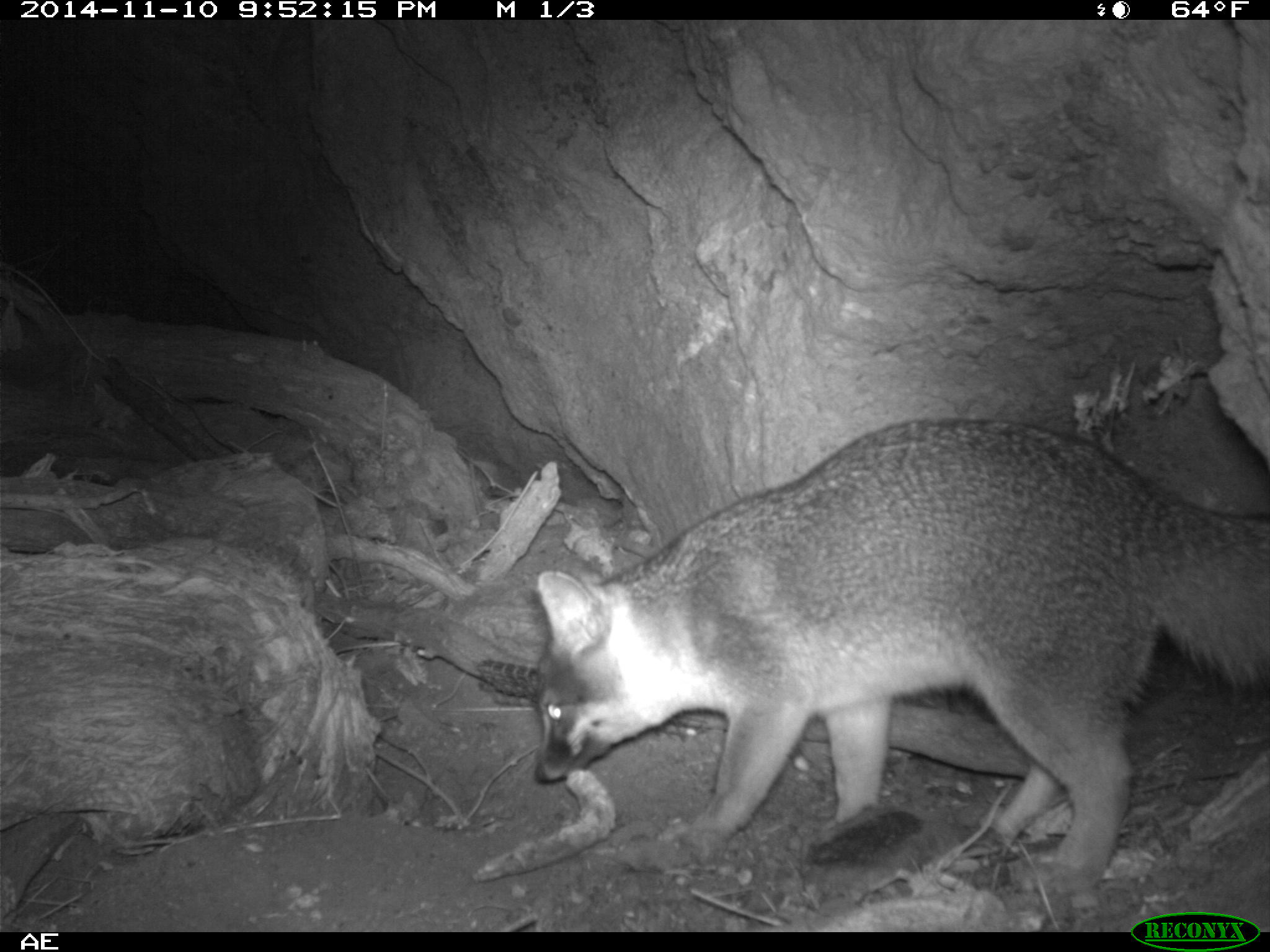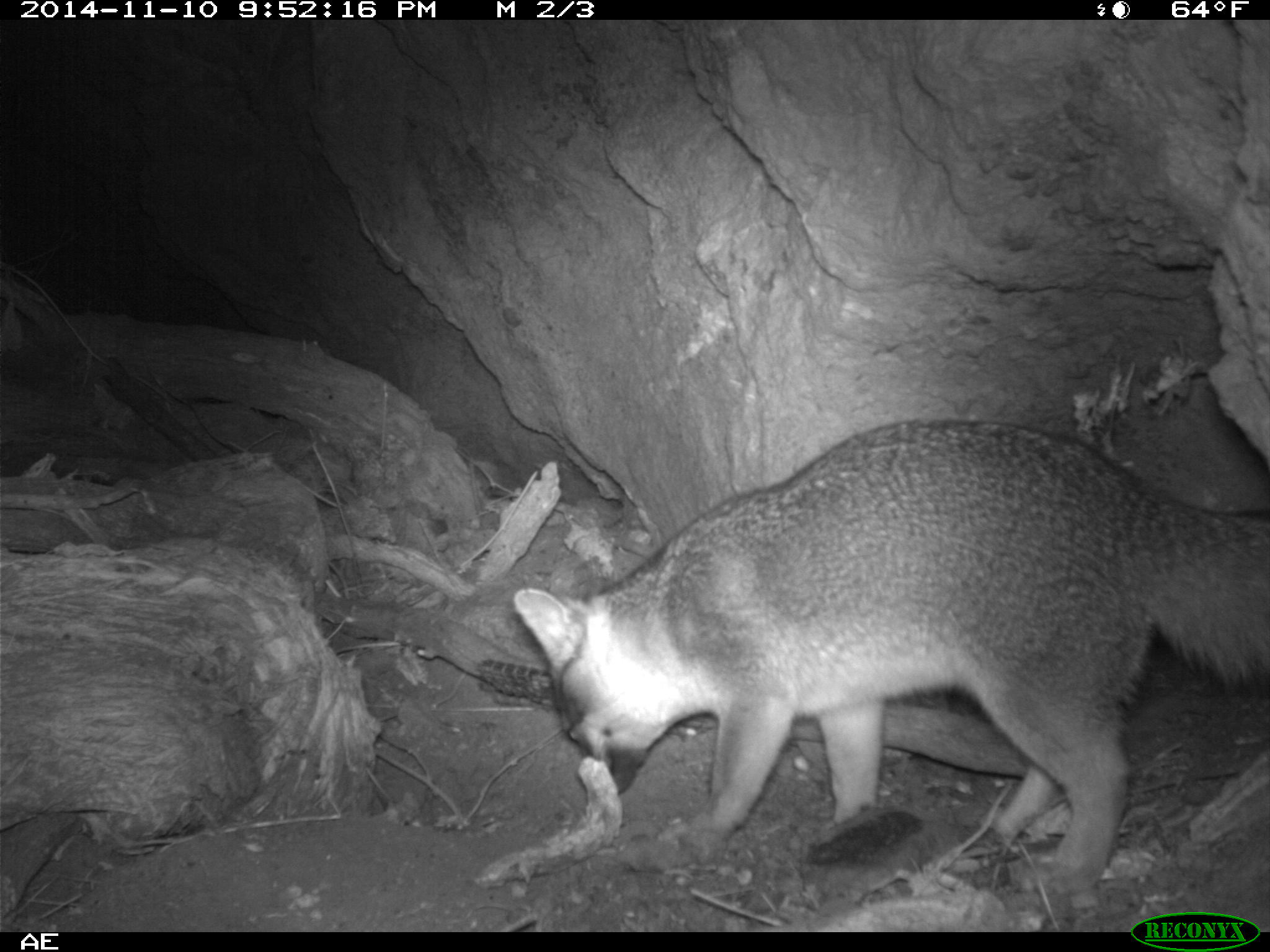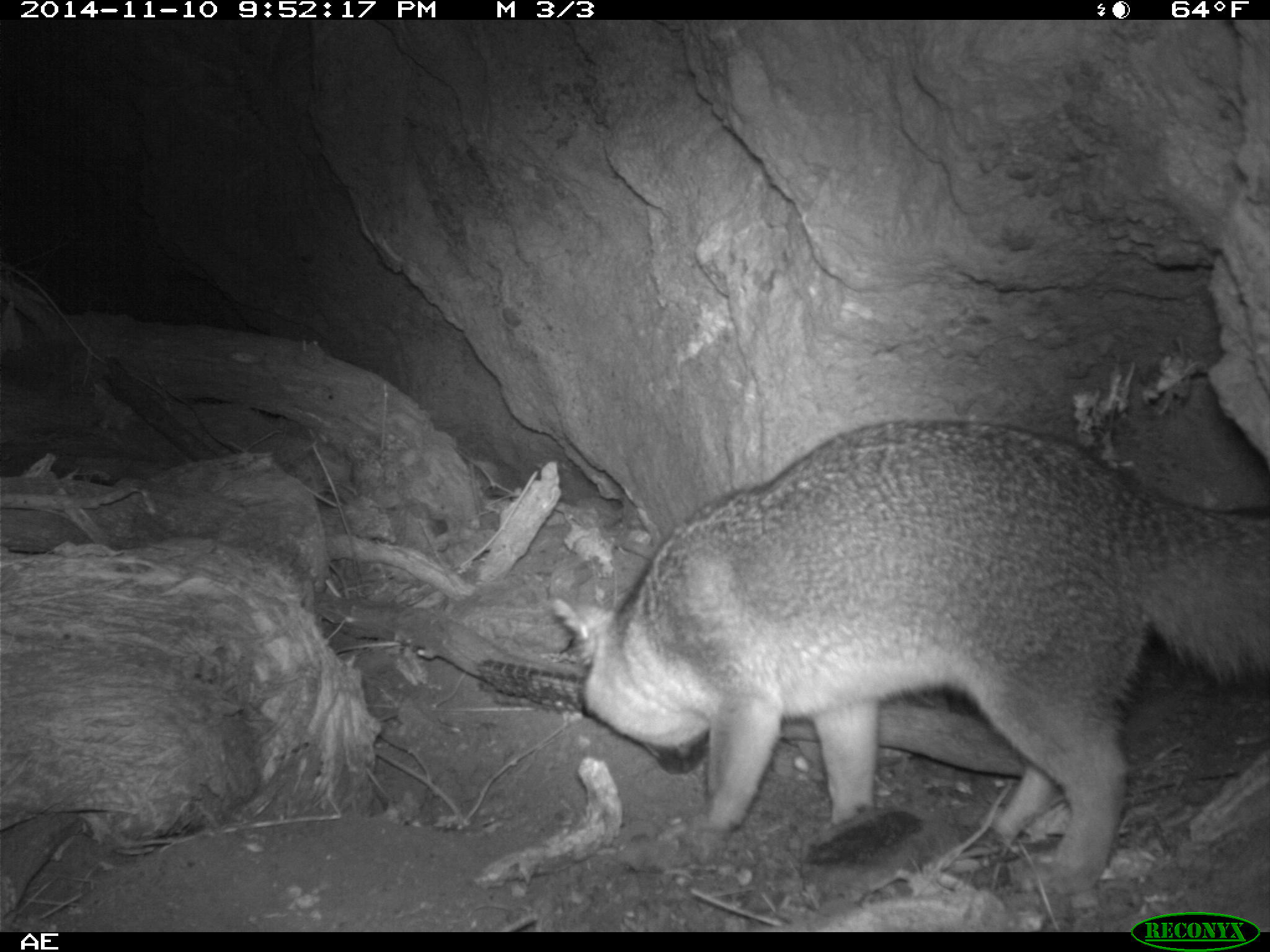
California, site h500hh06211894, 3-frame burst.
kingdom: Animalia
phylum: Chordata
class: Mammalia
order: Carnivora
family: Canidae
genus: Urocyon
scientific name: Urocyon littoralis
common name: island fox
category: fox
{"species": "fox (island fox) (Urocyon littoralis)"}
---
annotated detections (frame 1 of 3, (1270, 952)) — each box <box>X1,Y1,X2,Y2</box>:
fox: <box>534,416,1269,884</box>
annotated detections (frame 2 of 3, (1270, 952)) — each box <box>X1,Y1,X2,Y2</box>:
fox: <box>512,418,1269,897</box>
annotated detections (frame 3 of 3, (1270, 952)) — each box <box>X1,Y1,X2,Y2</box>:
fox: <box>551,419,1269,894</box>